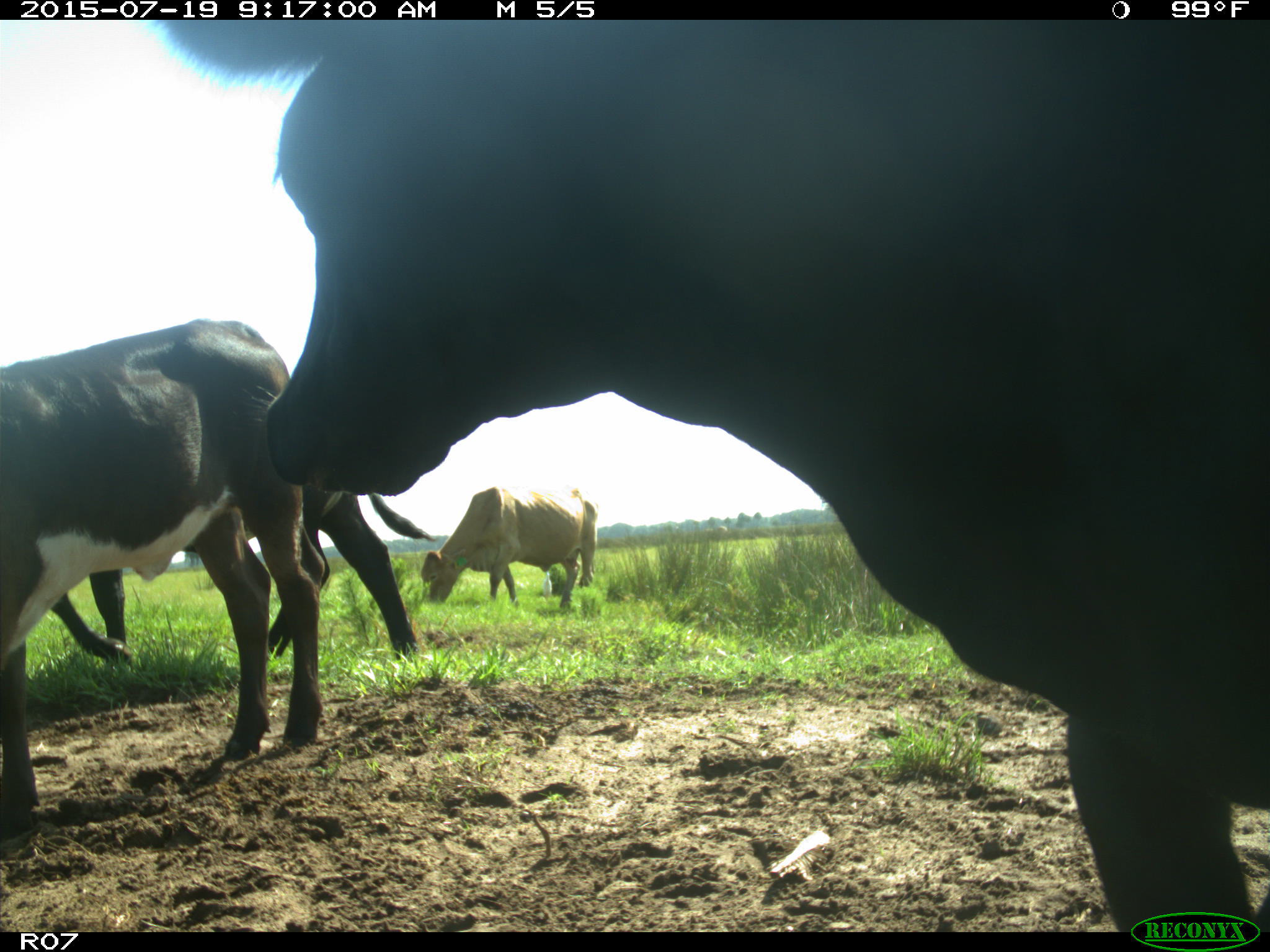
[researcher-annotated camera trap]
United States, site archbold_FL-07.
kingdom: Animalia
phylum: Chordata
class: Mammalia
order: Artiodactyla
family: Bovidae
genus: Bos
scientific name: Bos taurus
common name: domestic cow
Bos taurus (domestic cow).